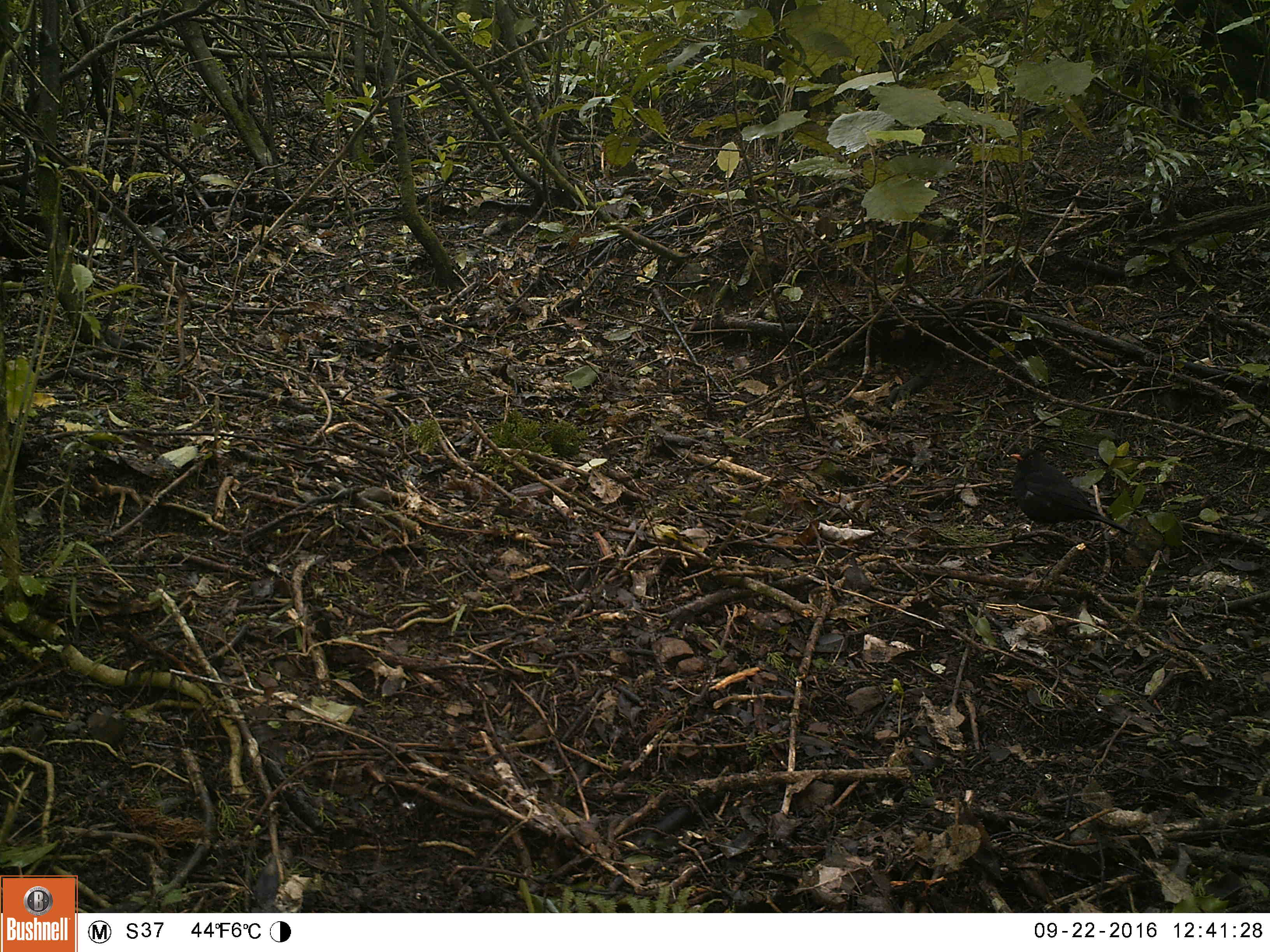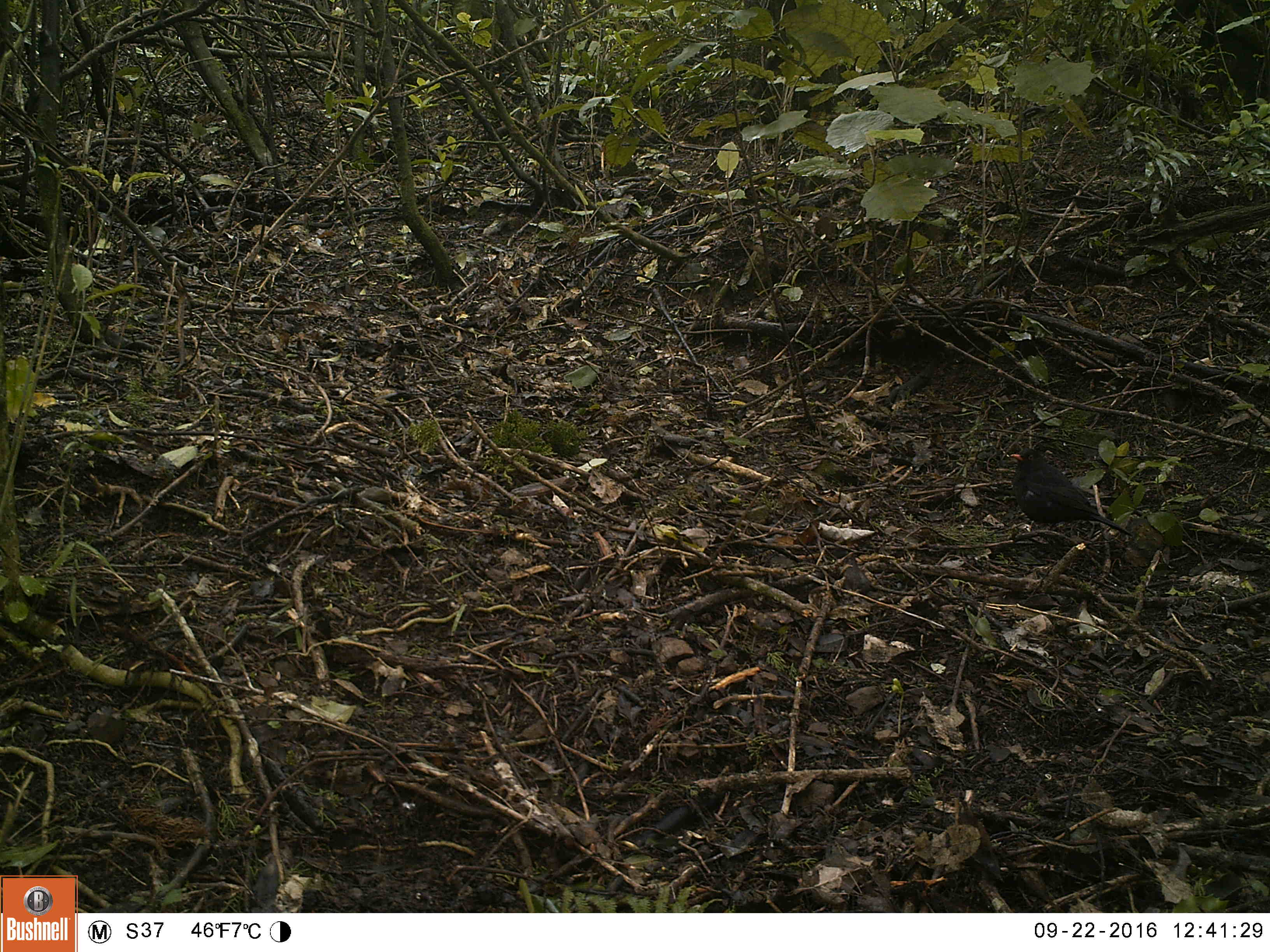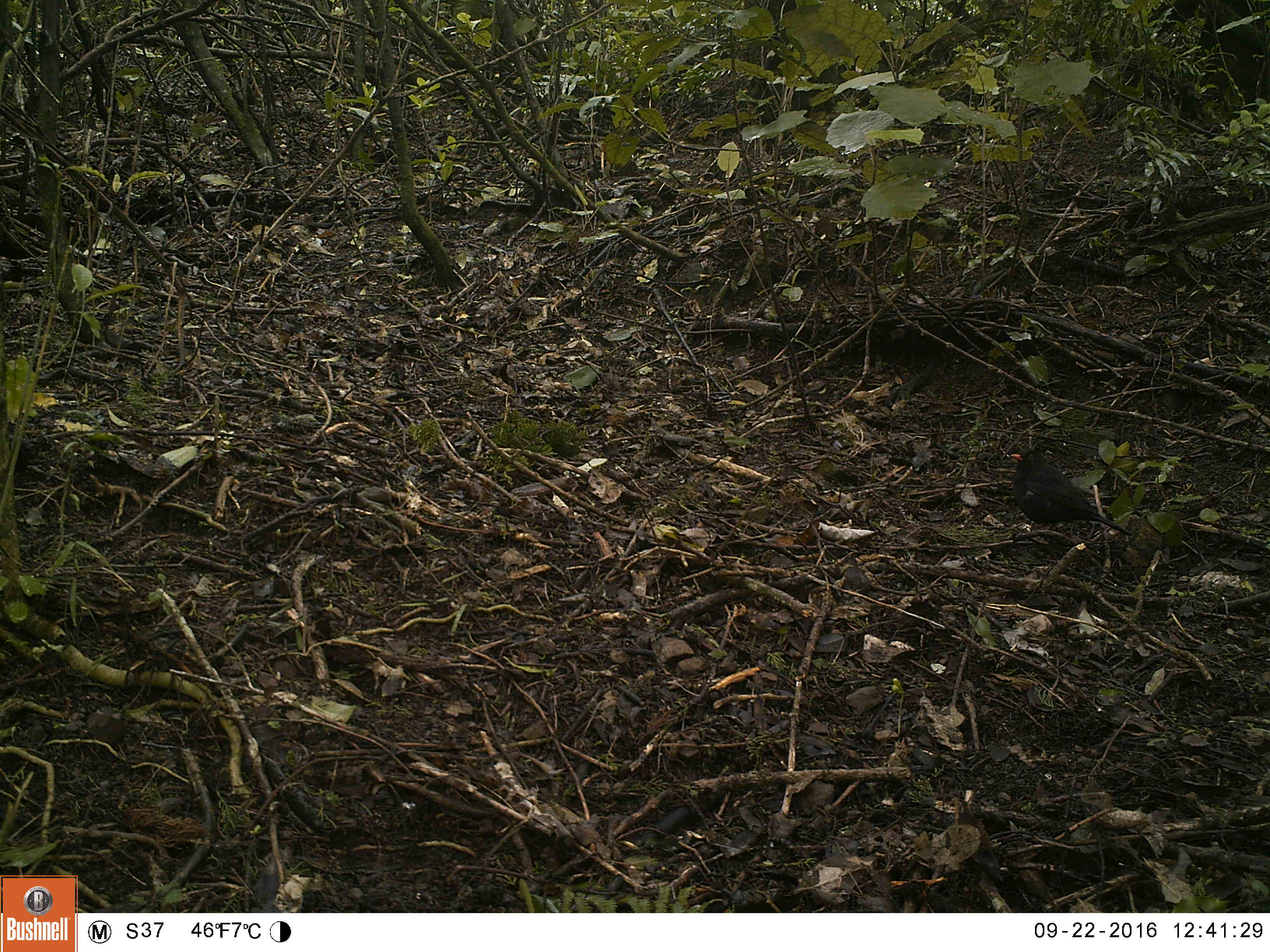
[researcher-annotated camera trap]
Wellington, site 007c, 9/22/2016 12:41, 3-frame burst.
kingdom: Animalia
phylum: Chordata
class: Aves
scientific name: Aves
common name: bird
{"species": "bird (Aves)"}